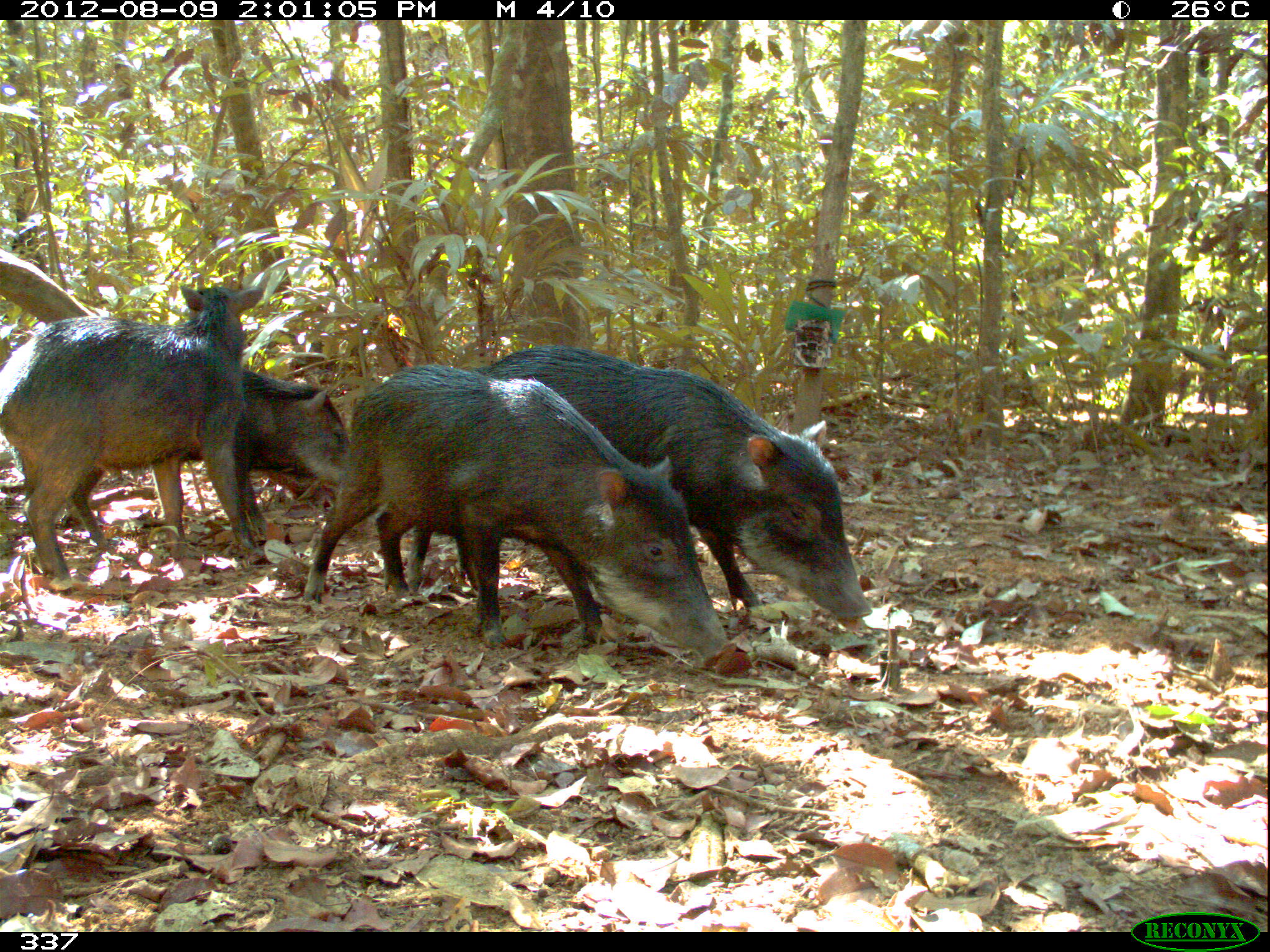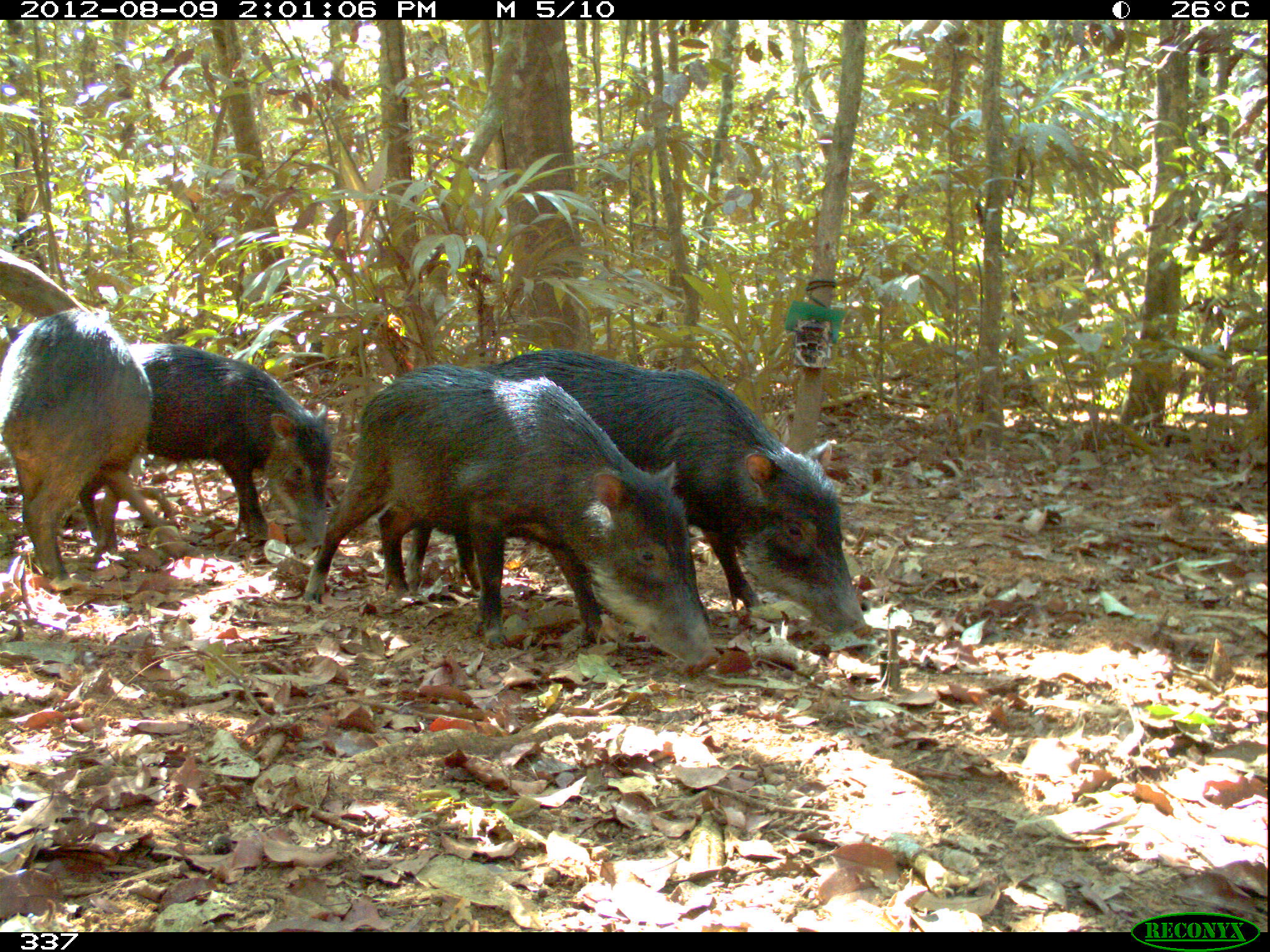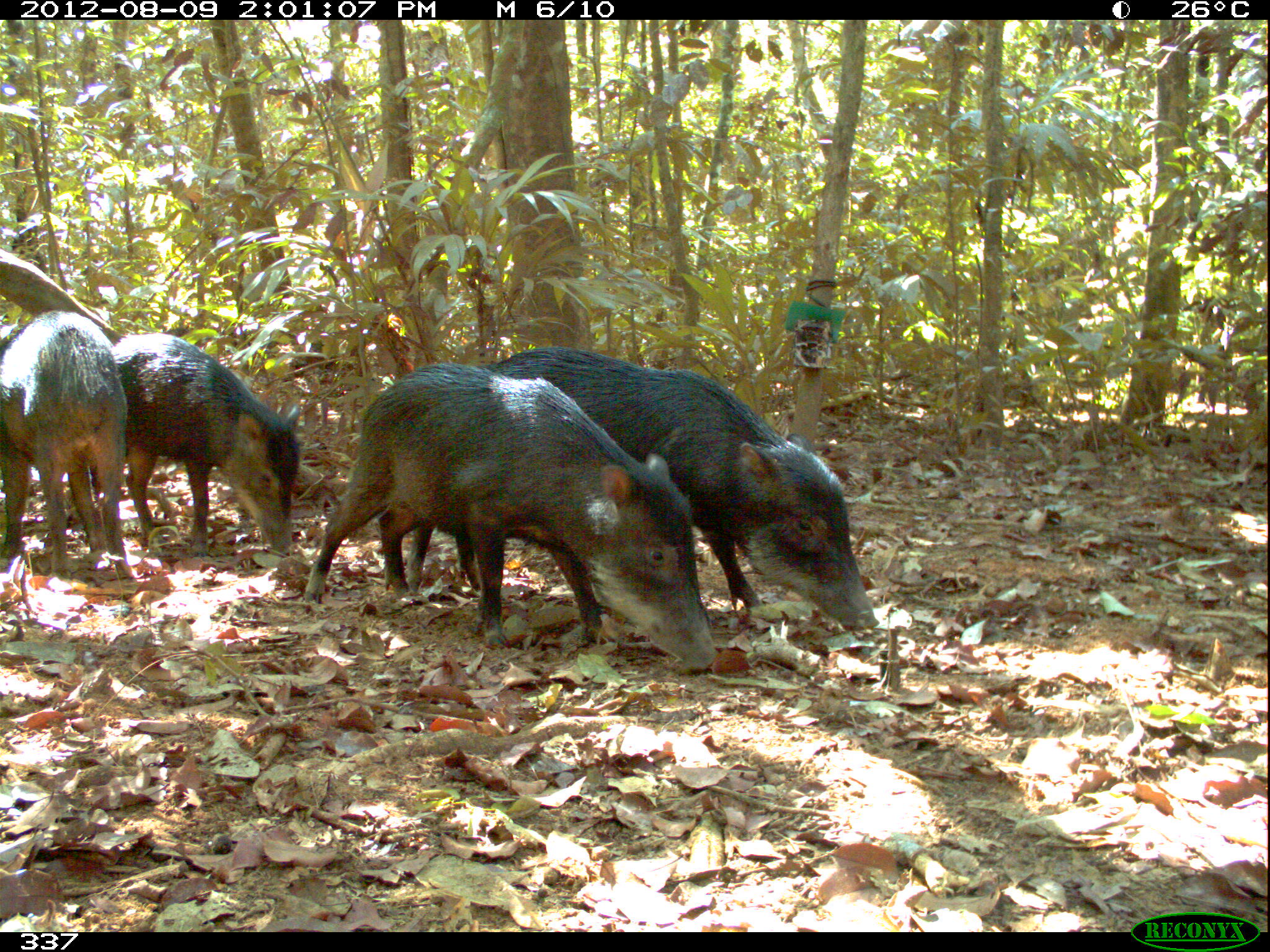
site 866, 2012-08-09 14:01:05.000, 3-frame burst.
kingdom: Animalia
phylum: Chordata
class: Mammalia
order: Artiodactyla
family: Tayassuidae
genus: Tayassu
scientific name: Tayassu pecari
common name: white-lipped peccary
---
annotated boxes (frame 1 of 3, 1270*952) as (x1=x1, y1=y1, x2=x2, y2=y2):
tayassu pecari: (x1=302, y1=362, x2=728, y2=674); (x1=405, y1=343, x2=872, y2=622); (x1=3, y1=277, x2=268, y2=594); (x1=237, y1=363, x2=351, y2=496)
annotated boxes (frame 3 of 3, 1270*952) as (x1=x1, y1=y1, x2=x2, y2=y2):
tayassu pecari: (x1=409, y1=346, x2=878, y2=632); (x1=304, y1=362, x2=713, y2=671); (x1=111, y1=334, x2=298, y2=557); (x1=0, y1=309, x2=140, y2=597)